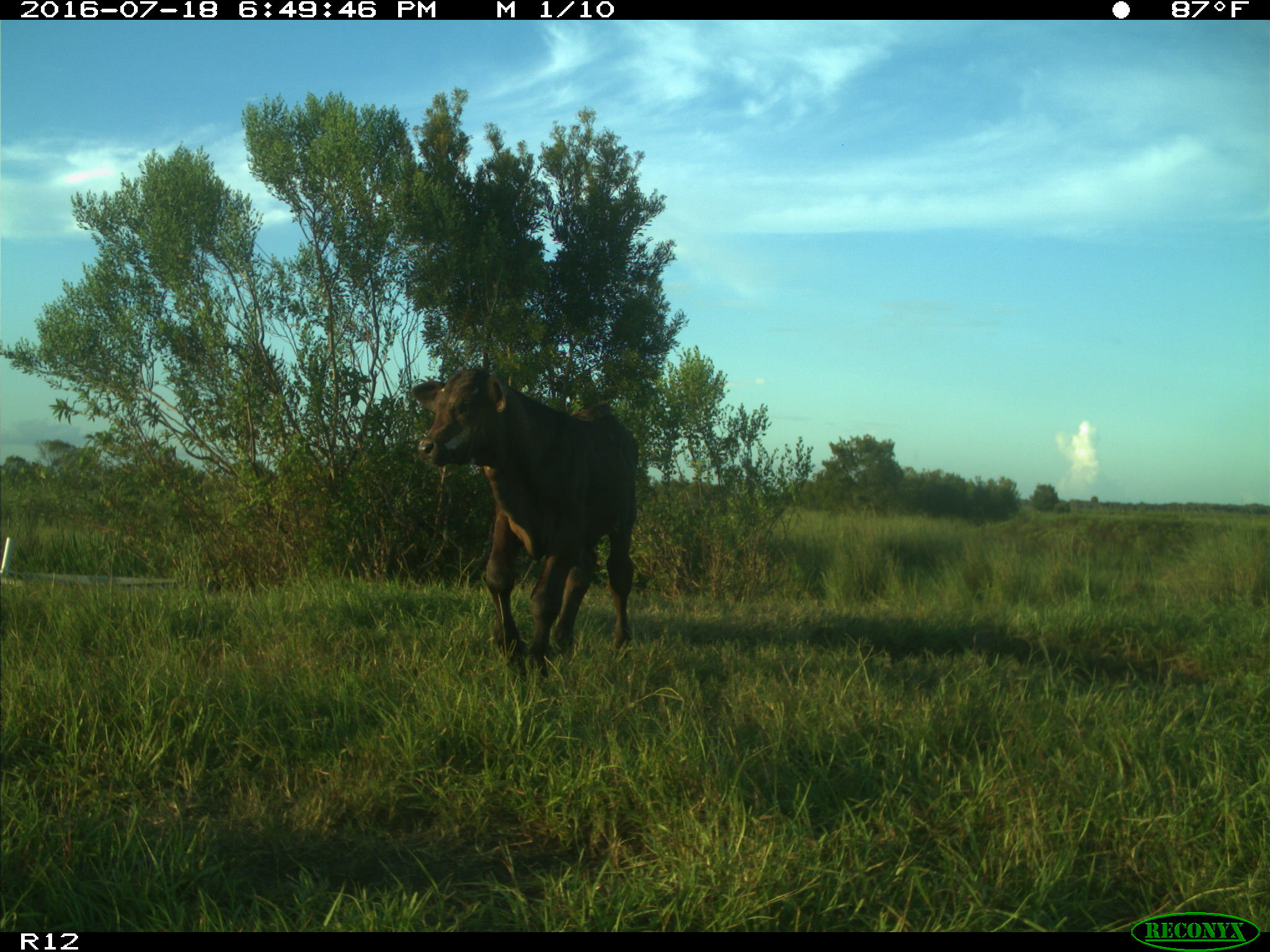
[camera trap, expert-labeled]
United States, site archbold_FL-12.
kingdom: Animalia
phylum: Chordata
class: Mammalia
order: Artiodactyla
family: Bovidae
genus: Bos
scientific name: Bos taurus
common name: domestic cow